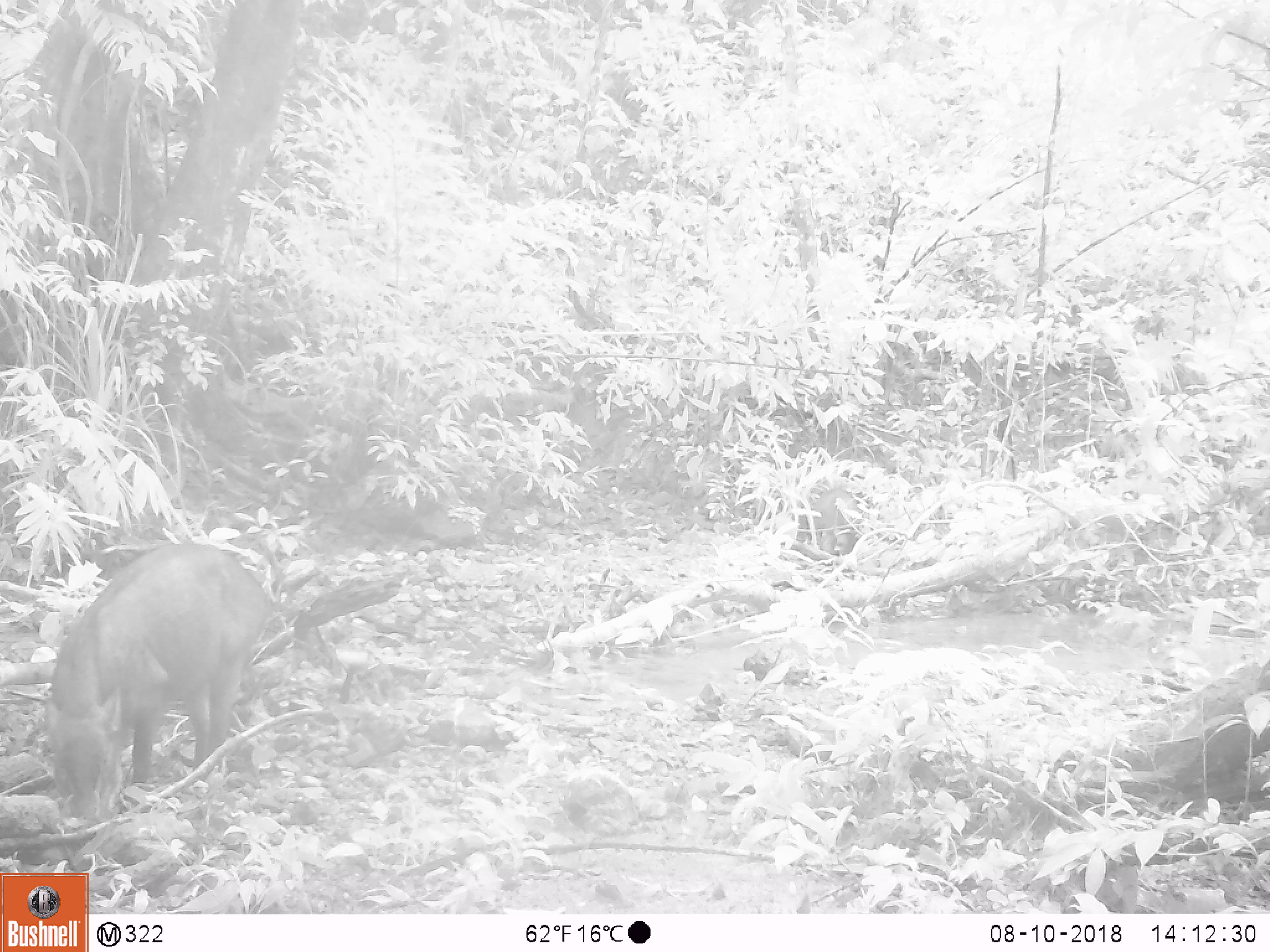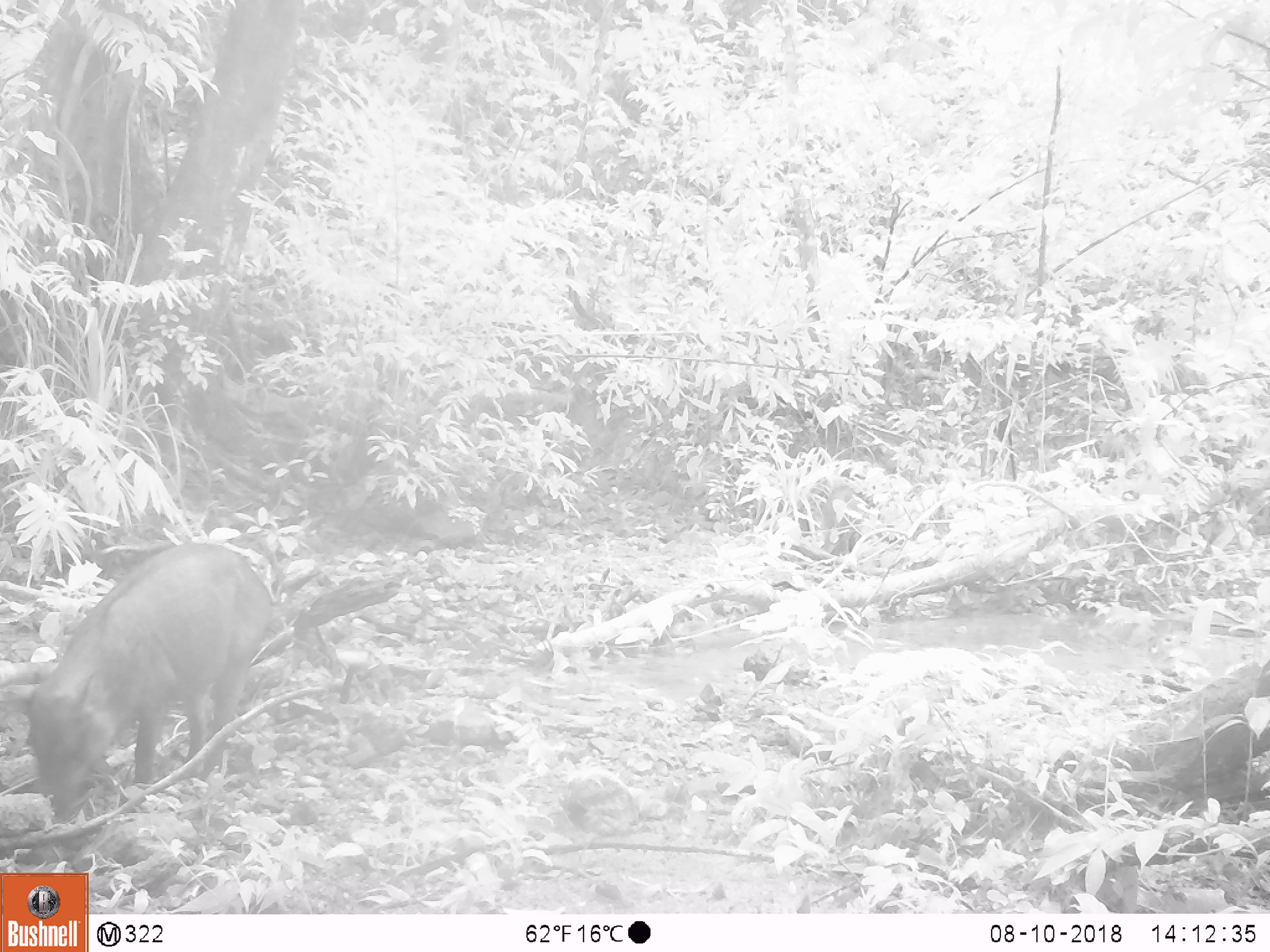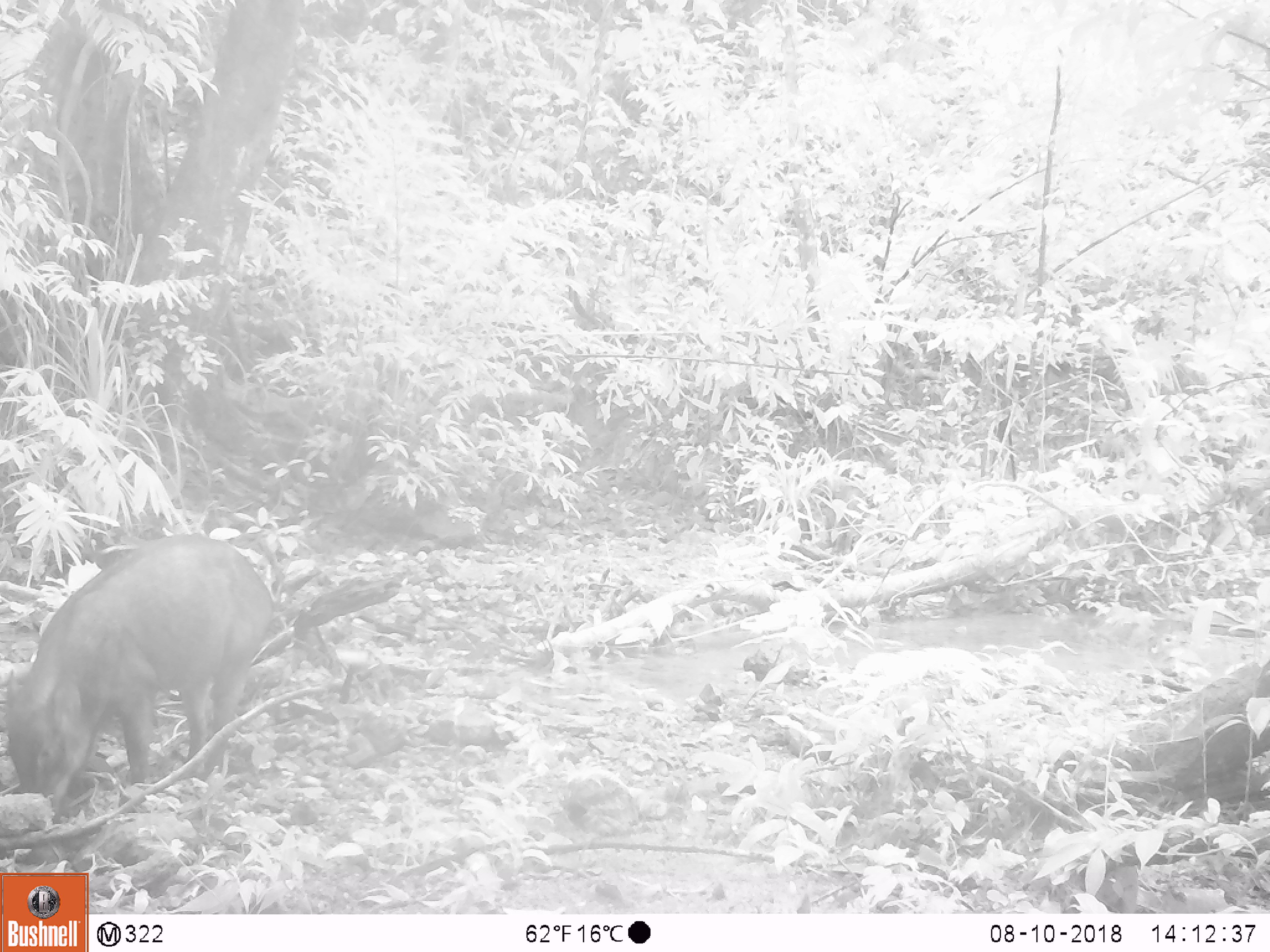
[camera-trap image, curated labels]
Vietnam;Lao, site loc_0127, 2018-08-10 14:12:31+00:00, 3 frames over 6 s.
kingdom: Animalia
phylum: Chordata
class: Mammalia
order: Artiodactyla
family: Suidae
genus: Sus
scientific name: Sus scrofa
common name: eurasian wild pig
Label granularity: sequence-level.